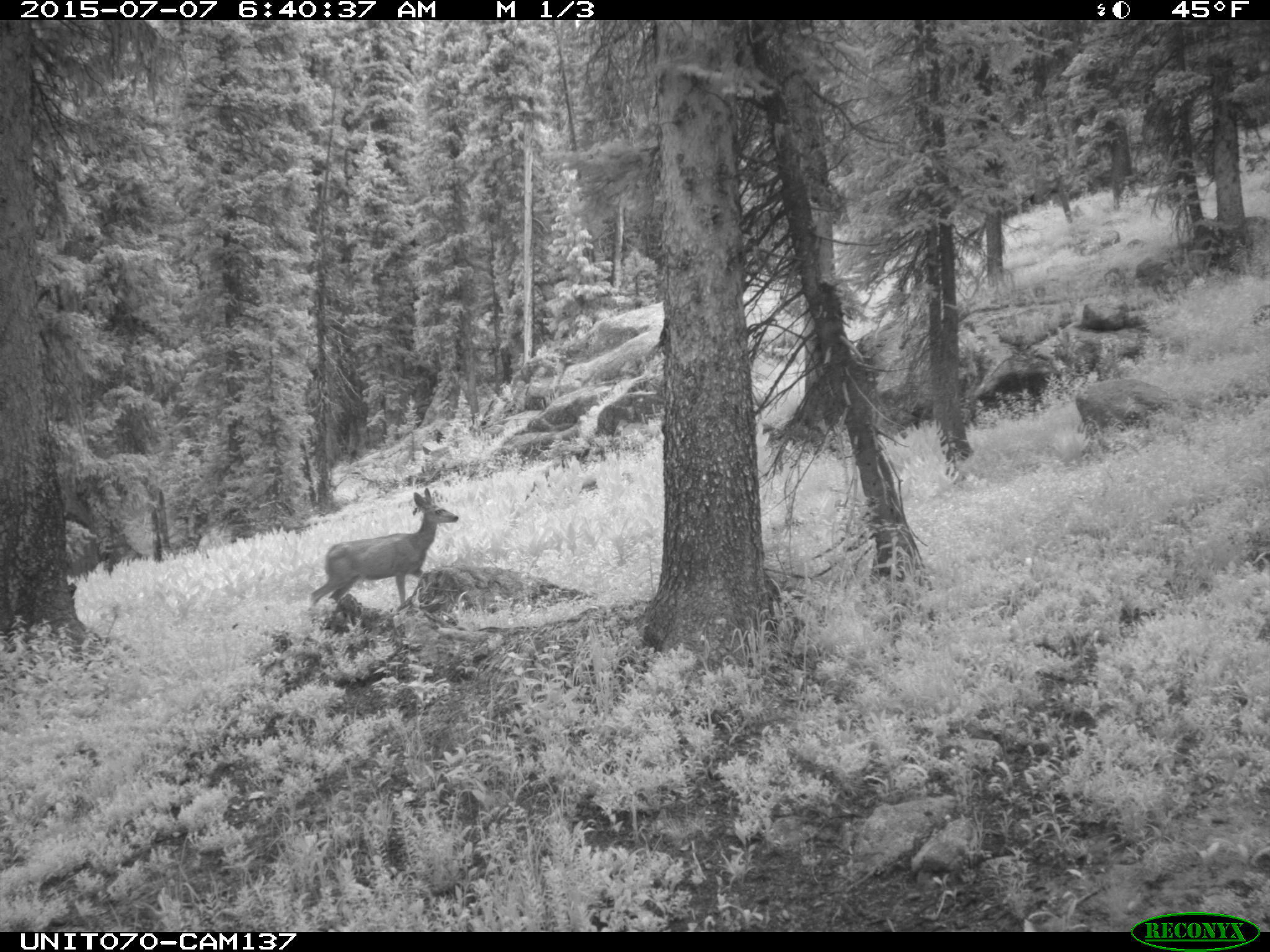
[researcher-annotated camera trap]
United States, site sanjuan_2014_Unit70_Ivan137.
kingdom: Animalia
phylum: Chordata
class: Mammalia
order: Artiodactyla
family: Cervidae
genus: Odocoileus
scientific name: Odocoileus hemionus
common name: mule deer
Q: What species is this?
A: Odocoileus hemionus (mule deer).